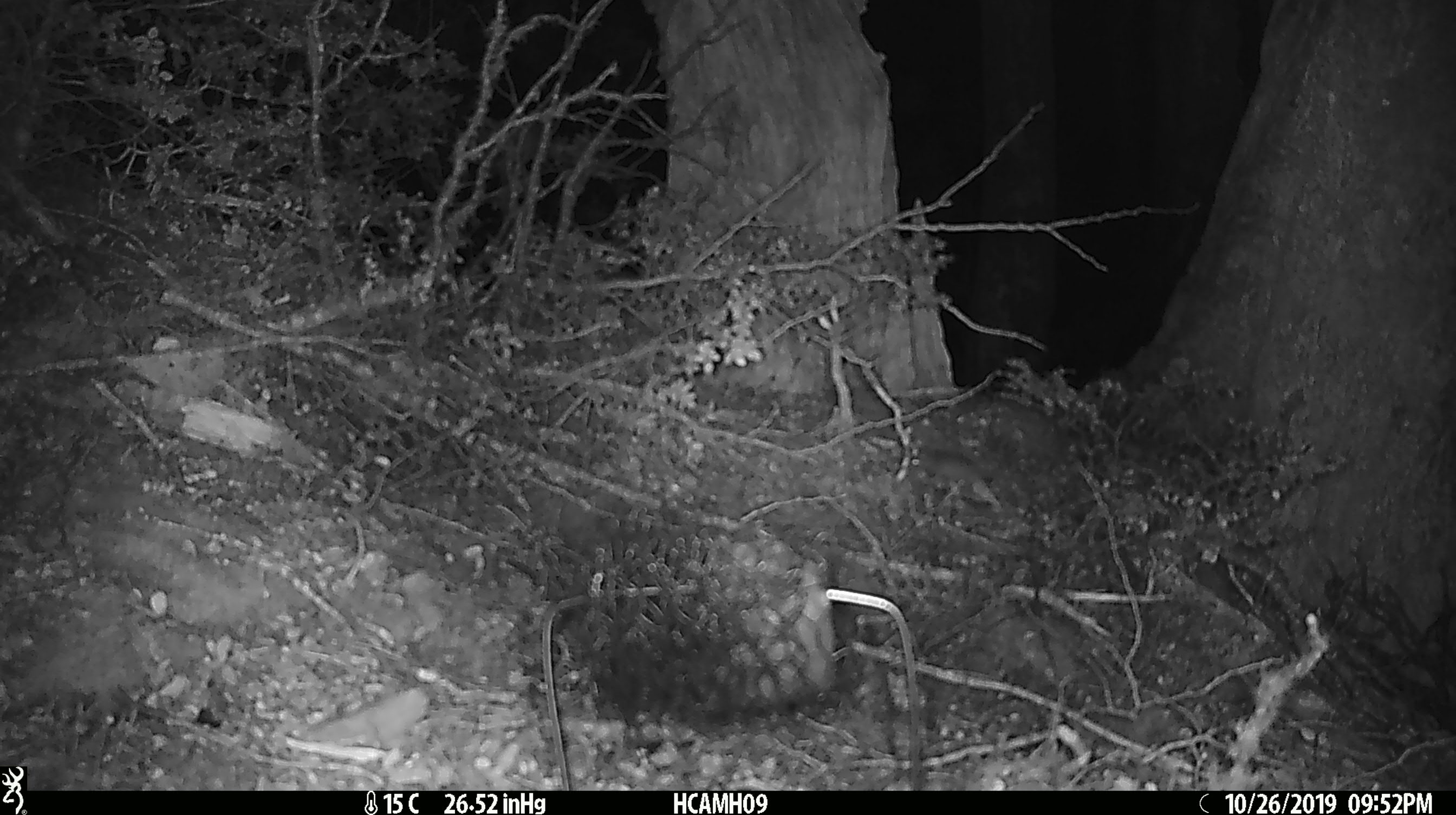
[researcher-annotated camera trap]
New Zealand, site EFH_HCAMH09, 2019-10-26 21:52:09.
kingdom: Animalia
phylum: Chordata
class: Mammalia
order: Rodentia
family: Muridae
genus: Mus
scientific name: Mus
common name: mouse